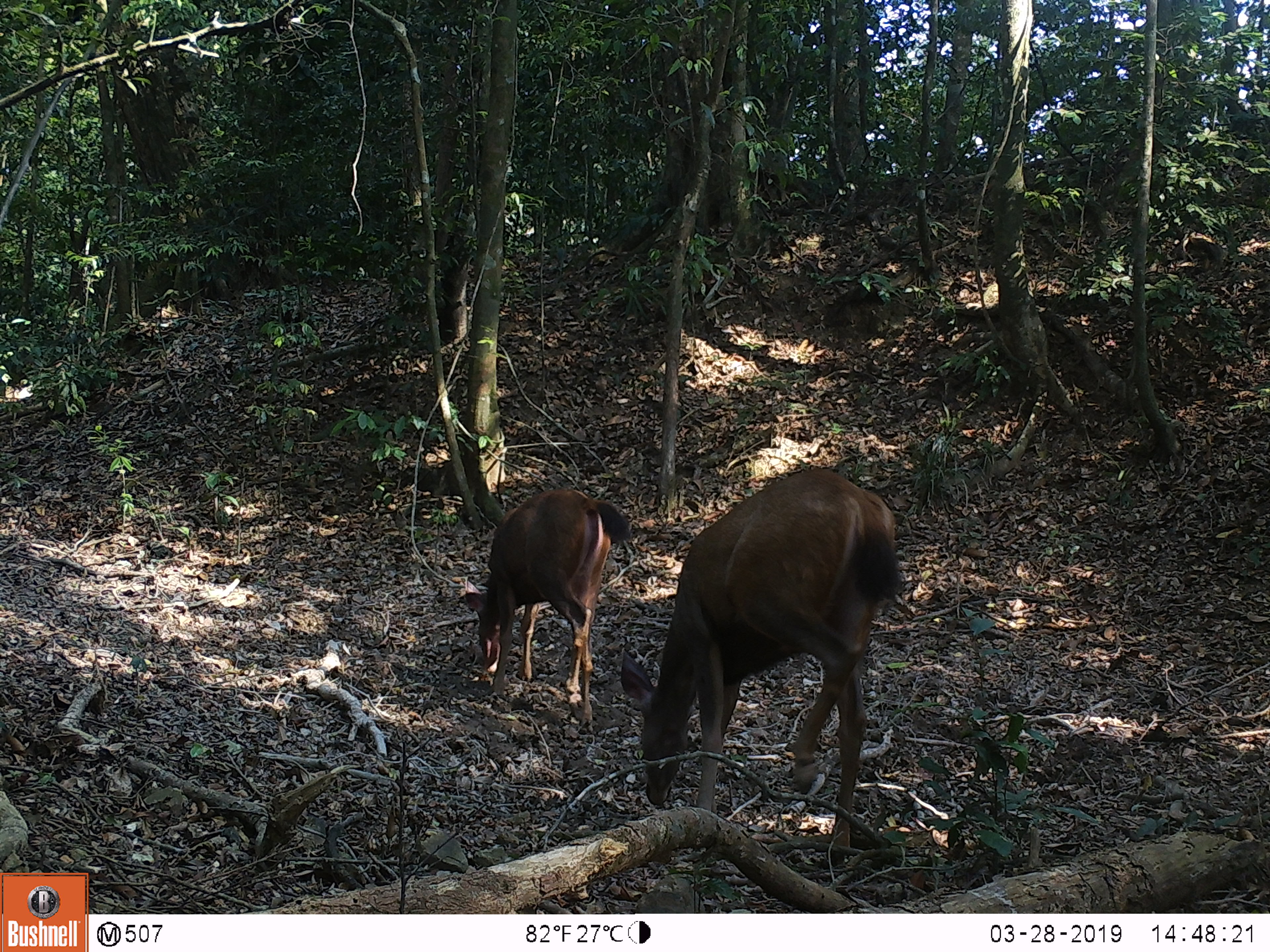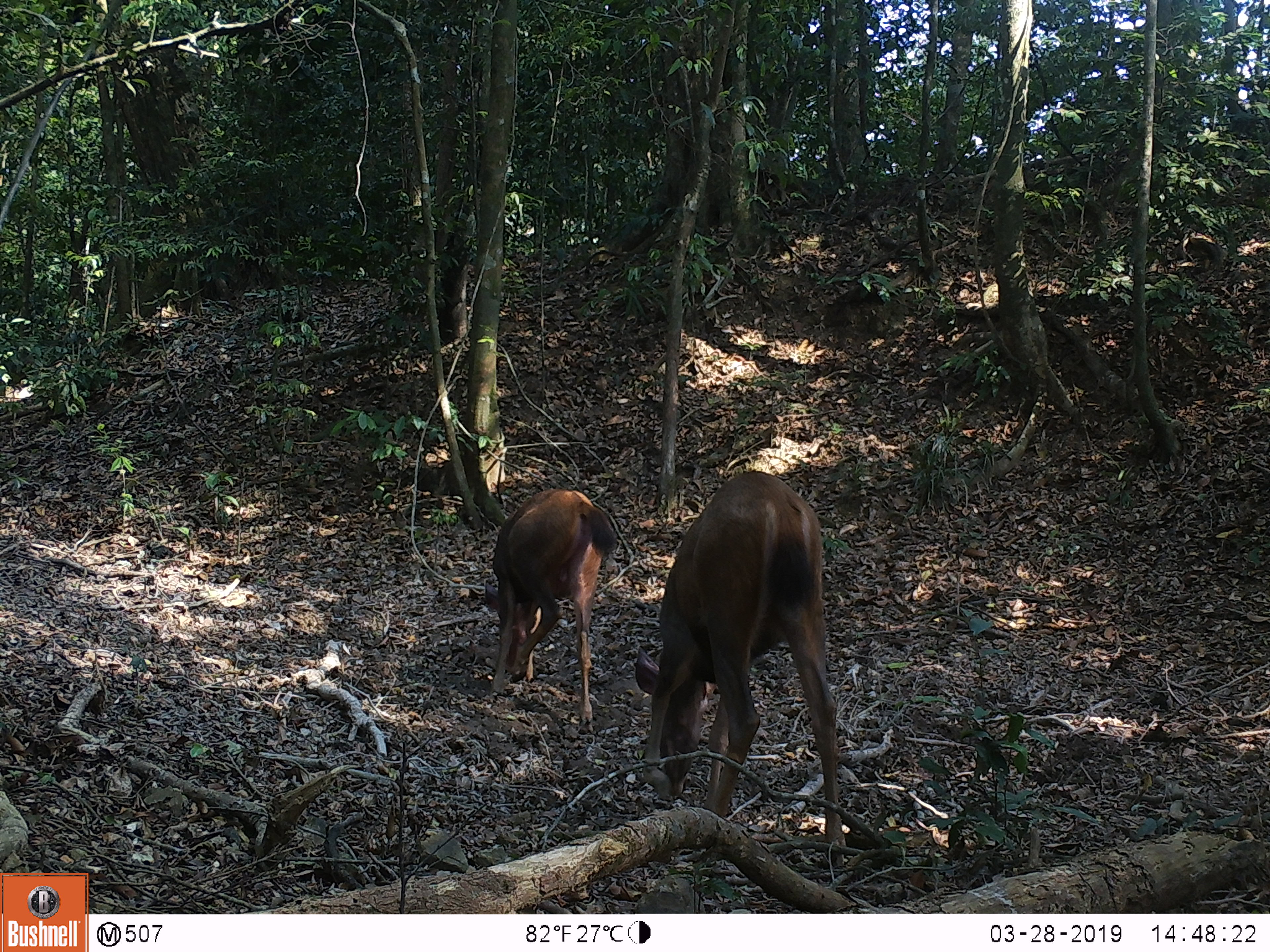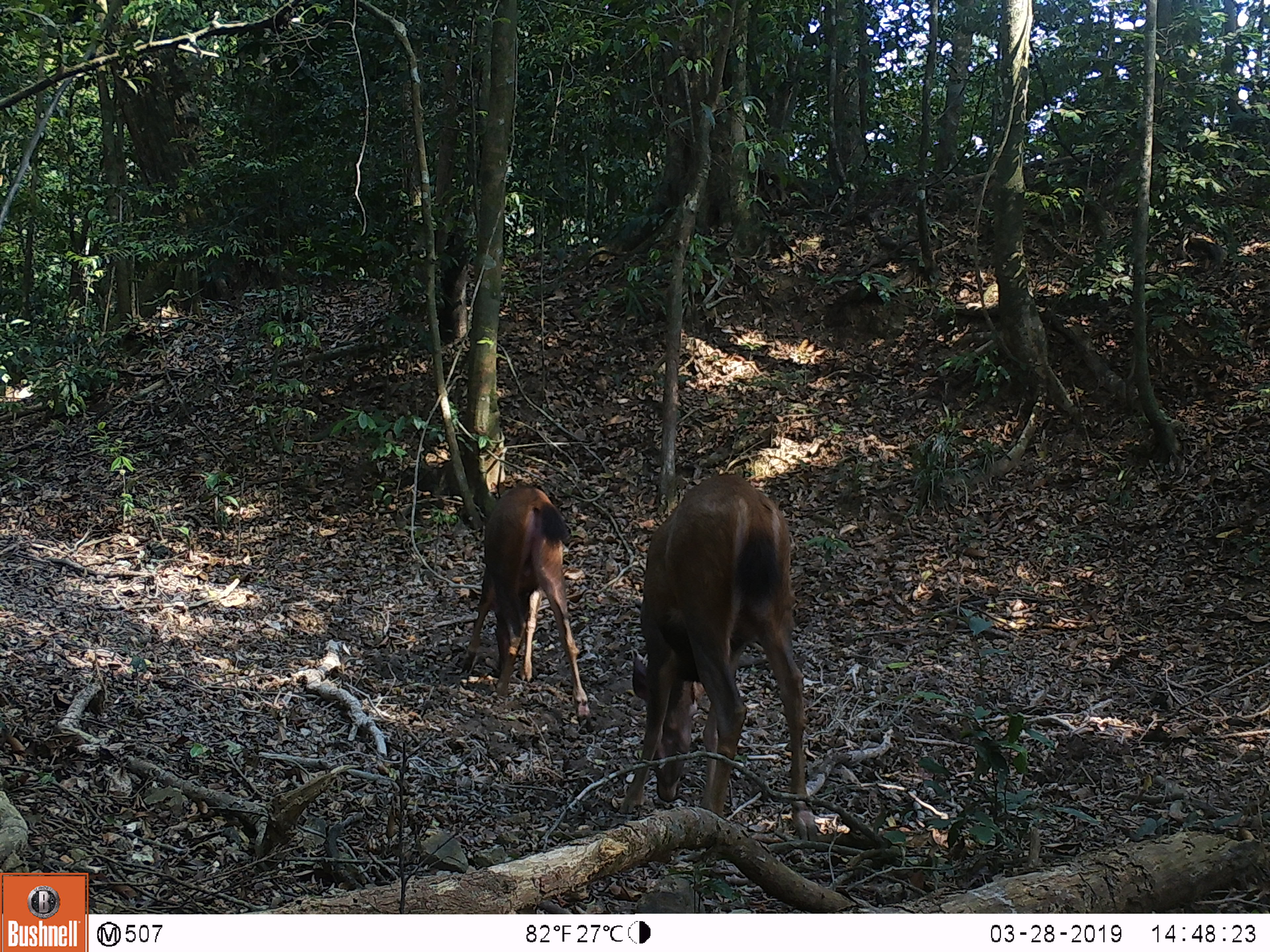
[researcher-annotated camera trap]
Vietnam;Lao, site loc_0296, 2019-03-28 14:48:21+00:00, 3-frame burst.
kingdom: Animalia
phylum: Chordata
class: Mammalia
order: Artiodactyla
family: Cervidae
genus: Rusa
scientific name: Rusa unicolor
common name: sambar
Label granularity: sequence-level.